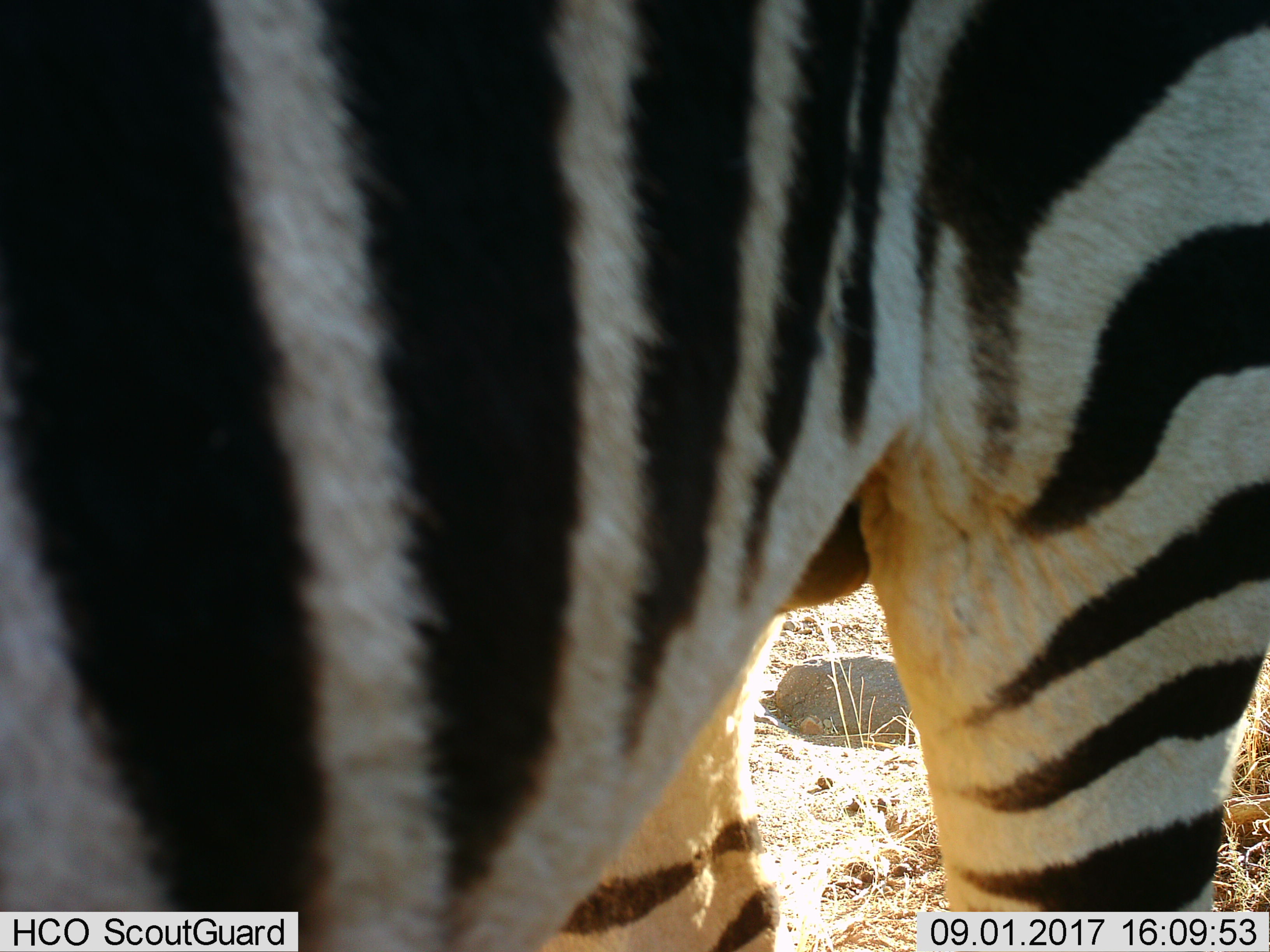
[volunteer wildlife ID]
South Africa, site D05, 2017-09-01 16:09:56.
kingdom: Animalia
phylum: Chordata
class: Mammalia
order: Perissodactyla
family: Equidae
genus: Equus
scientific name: Equus zebra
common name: mountain zebra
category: zebramountain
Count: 1.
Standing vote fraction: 86%.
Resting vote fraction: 0%.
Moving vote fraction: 0%.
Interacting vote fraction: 0%.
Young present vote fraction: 0%.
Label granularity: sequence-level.